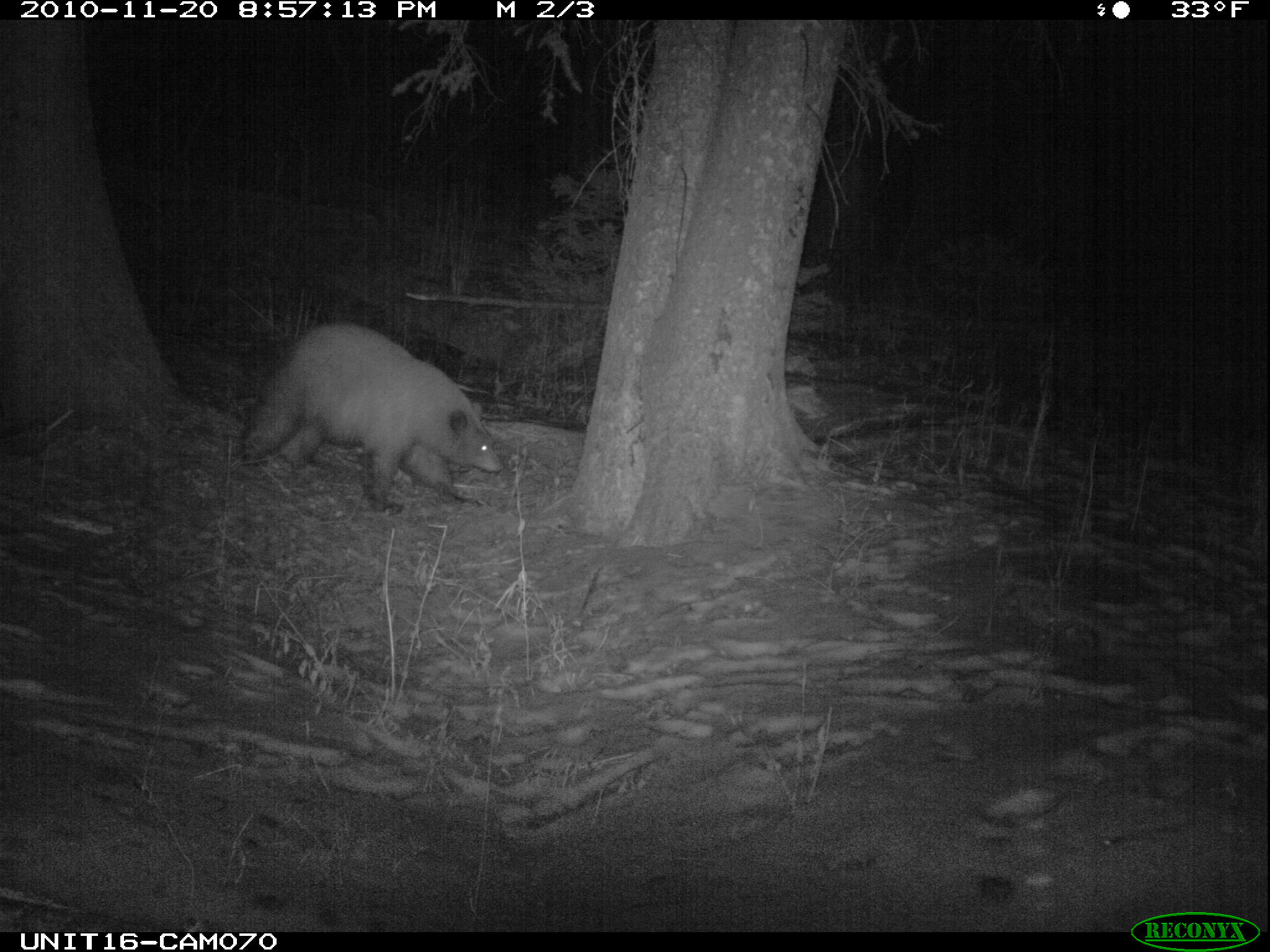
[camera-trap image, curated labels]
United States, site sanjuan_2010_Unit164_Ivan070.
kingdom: Animalia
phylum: Chordata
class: Mammalia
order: Carnivora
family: Ursidae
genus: Ursus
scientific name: Ursus americanus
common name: american black bear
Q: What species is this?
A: Ursus americanus (american black bear).